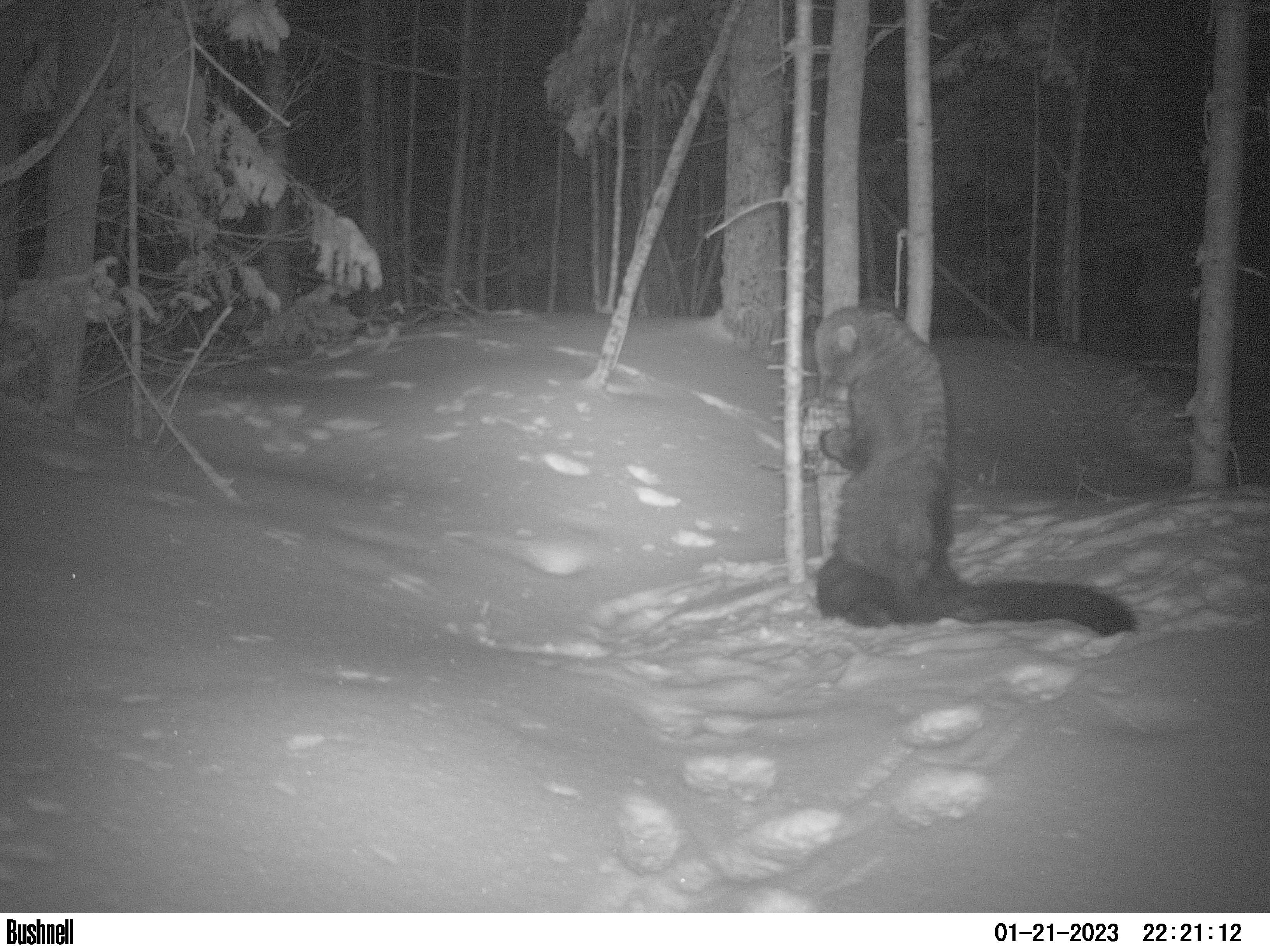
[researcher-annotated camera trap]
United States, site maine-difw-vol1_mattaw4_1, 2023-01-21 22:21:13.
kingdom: Animalia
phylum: Chordata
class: Mammalia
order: Carnivora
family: Mustelidae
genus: Pekania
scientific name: Pekania pennanti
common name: fisher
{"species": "fisher (Pekania pennanti)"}